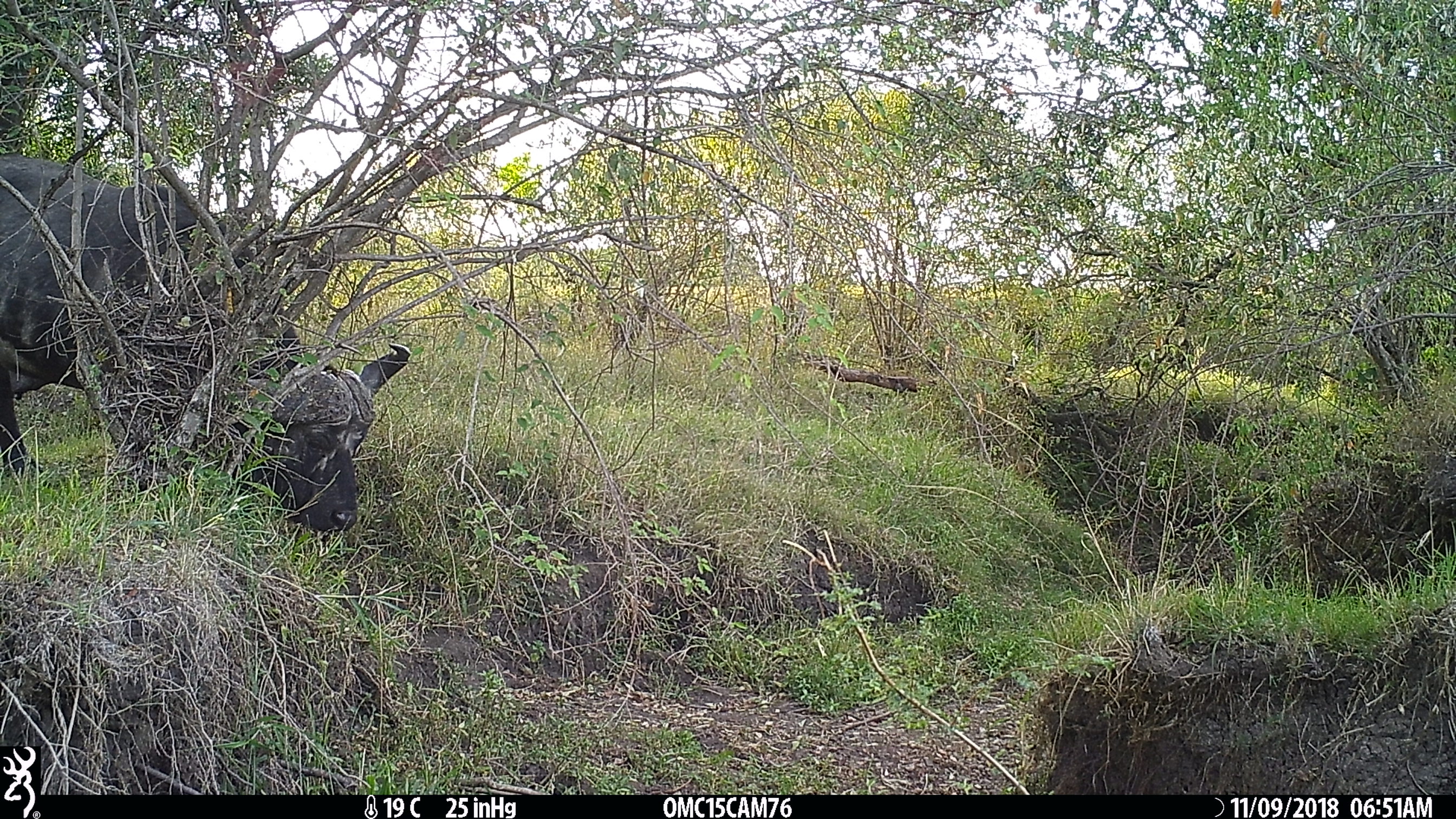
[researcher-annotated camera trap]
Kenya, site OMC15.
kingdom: Animalia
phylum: Chordata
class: Mammalia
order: Artiodactyla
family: Bovidae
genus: Syncerus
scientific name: Syncerus caffer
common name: buffalo